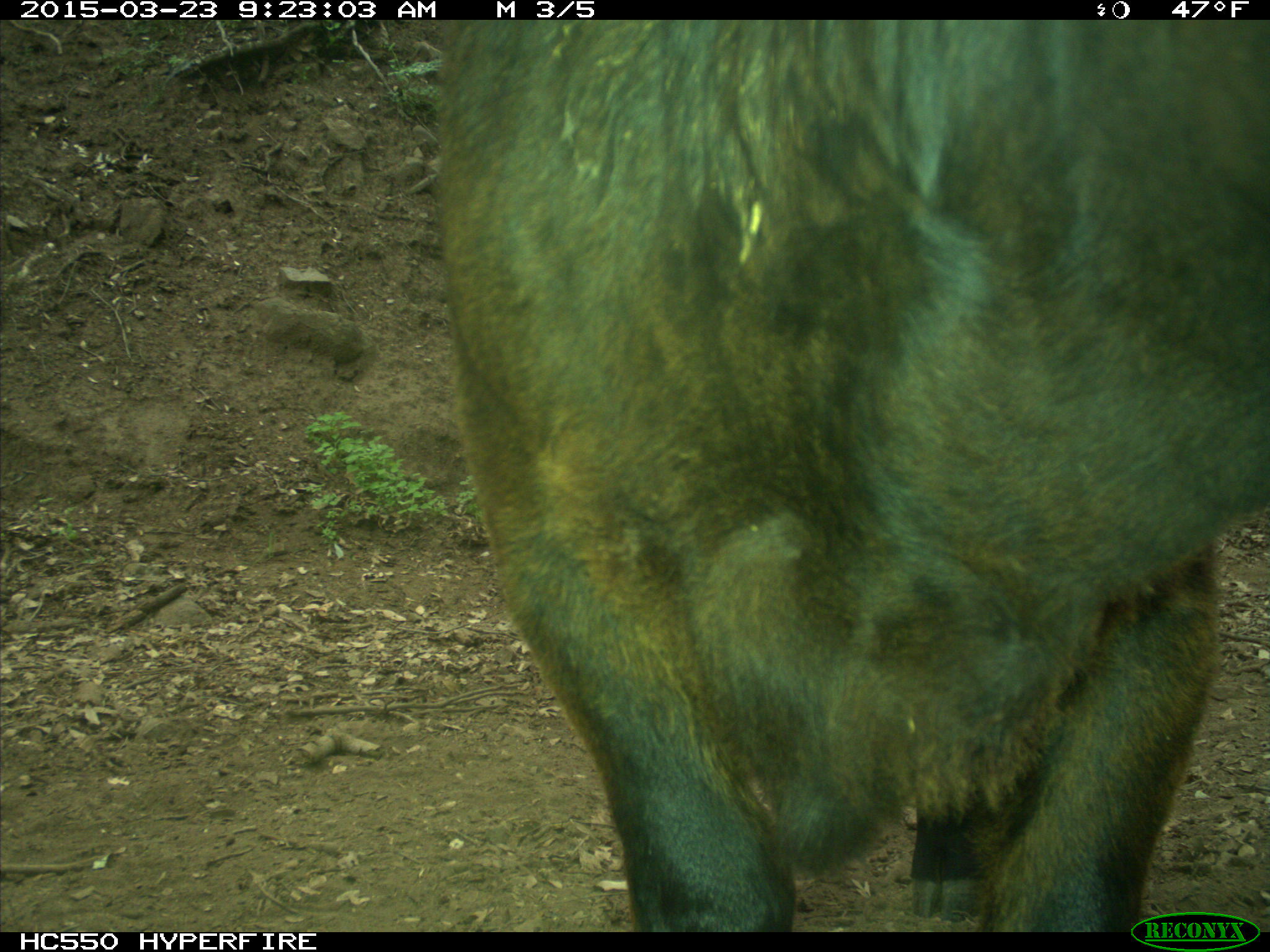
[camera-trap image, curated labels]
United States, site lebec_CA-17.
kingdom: Animalia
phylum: Chordata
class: Mammalia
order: Artiodactyla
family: Bovidae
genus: Bos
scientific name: Bos taurus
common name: domestic cow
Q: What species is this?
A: Bos taurus (domestic cow).